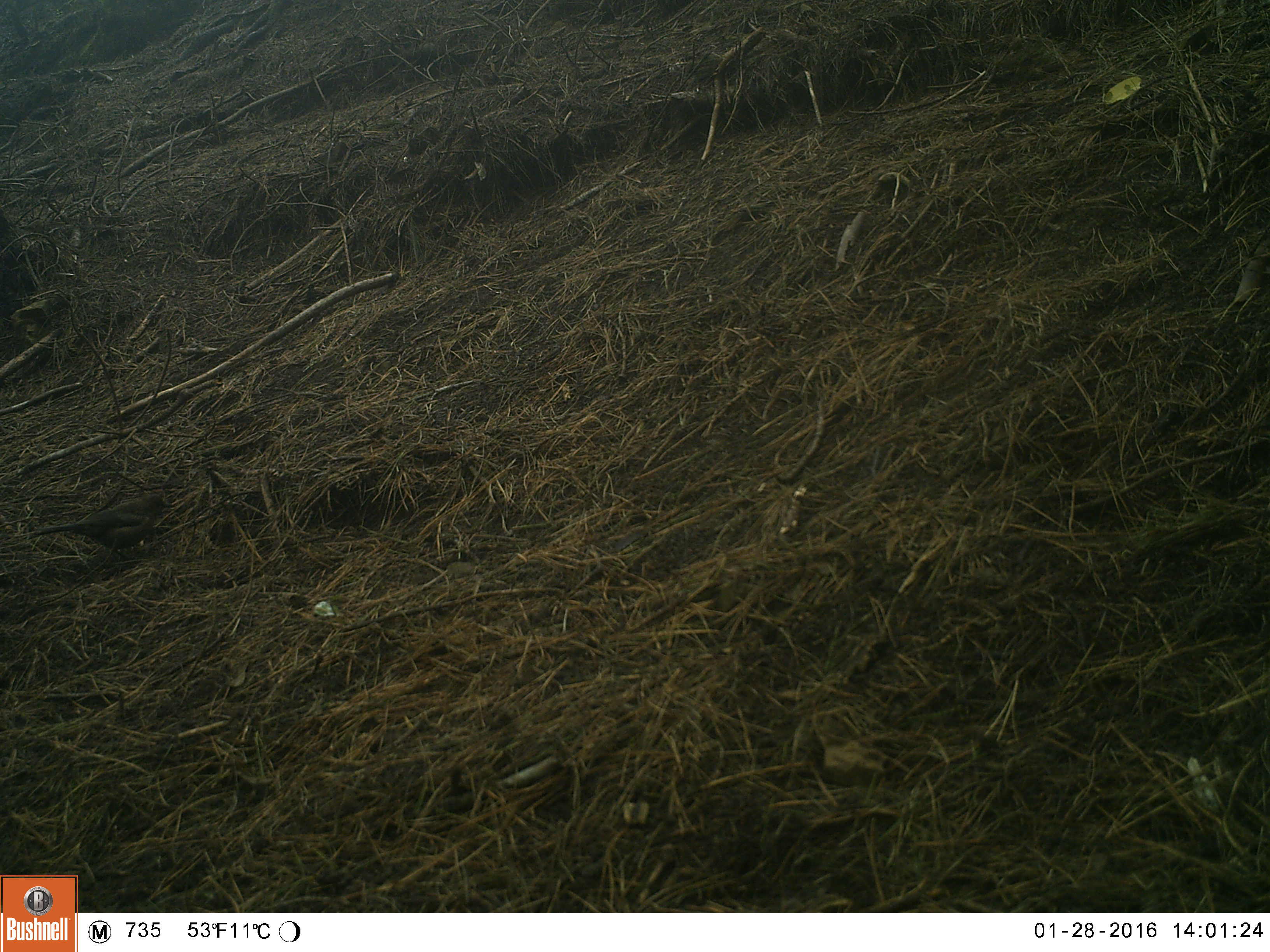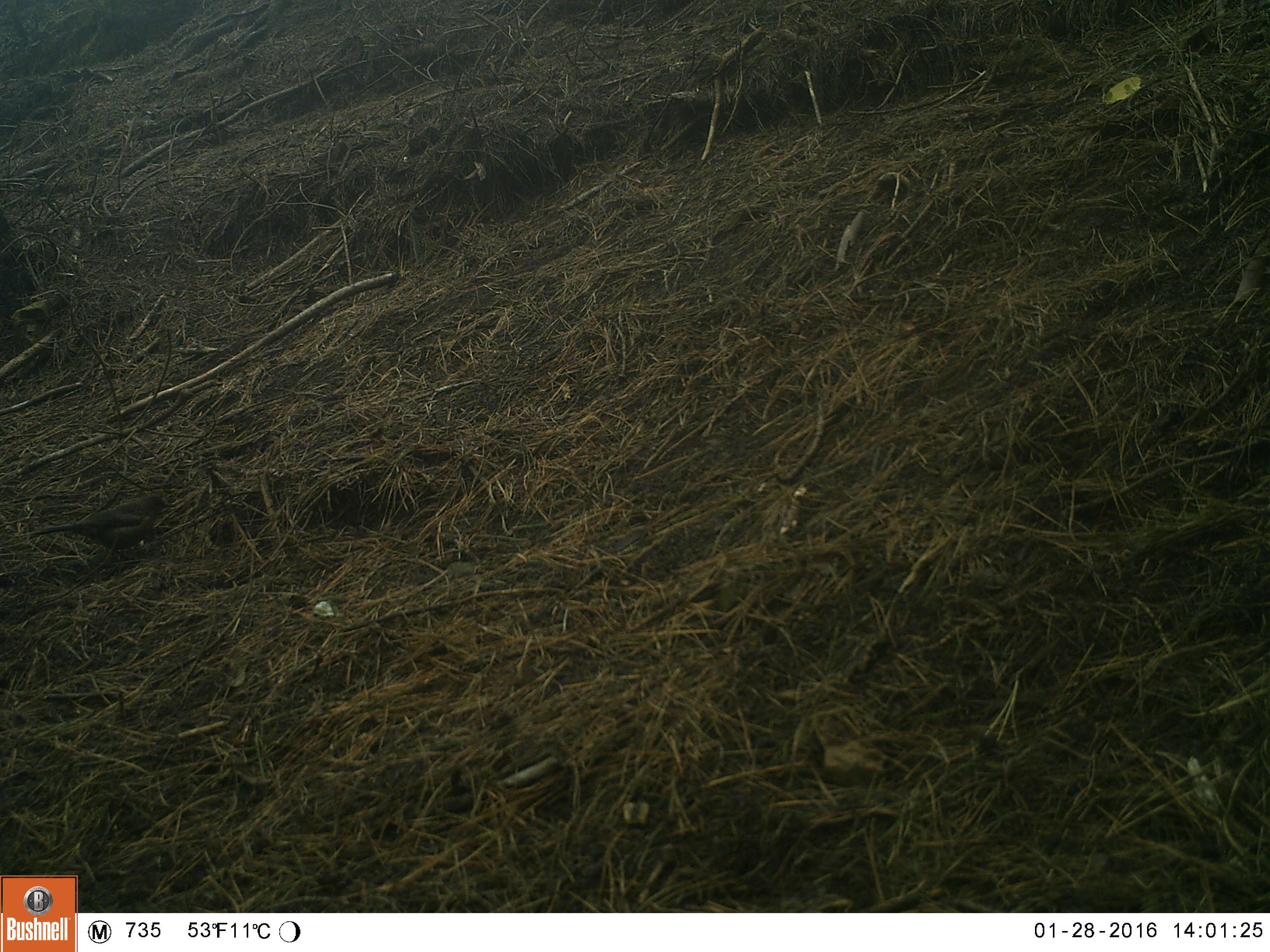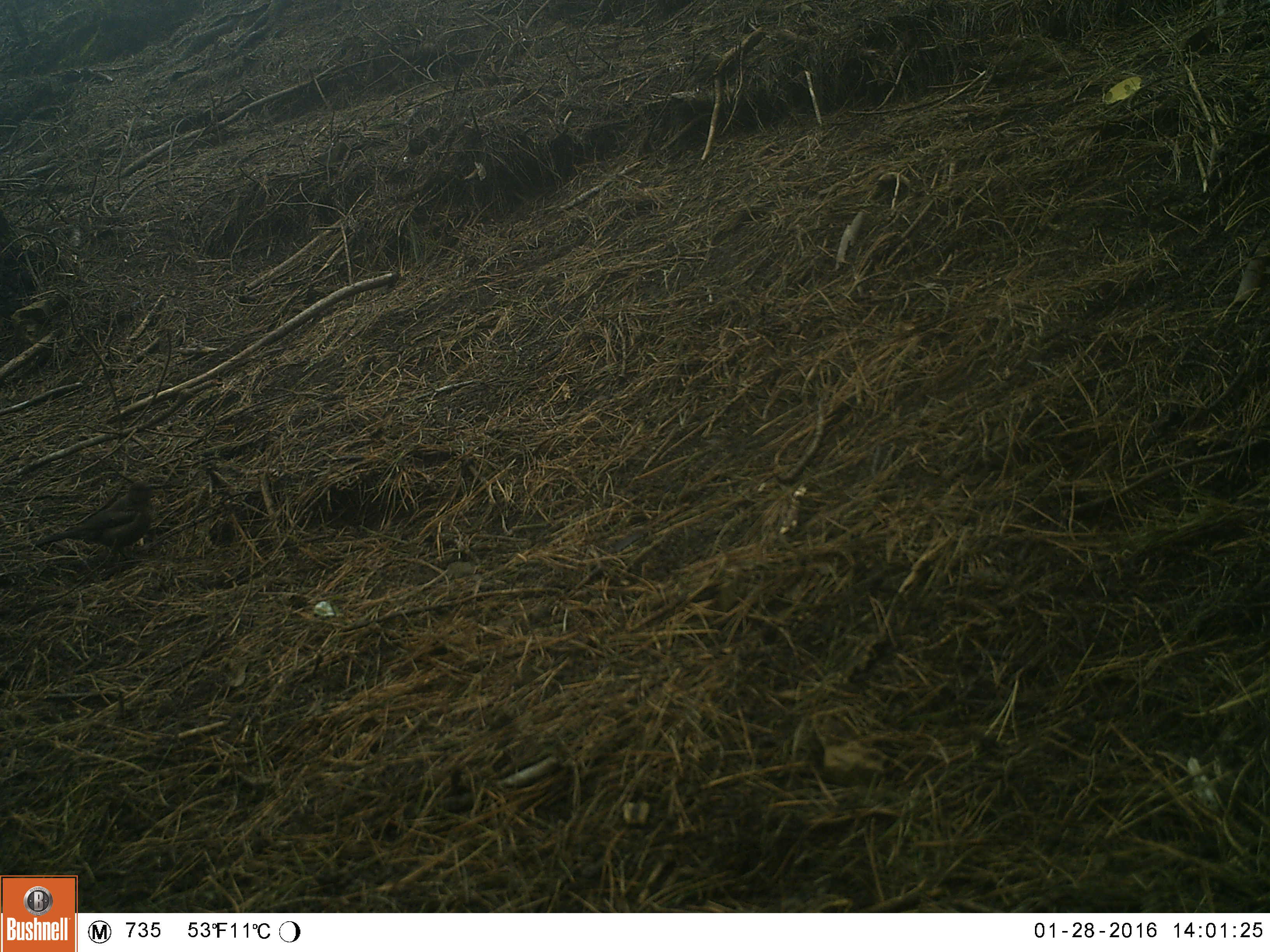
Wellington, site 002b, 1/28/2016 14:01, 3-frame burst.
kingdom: Animalia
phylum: Chordata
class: Aves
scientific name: Aves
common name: bird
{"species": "bird (Aves)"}